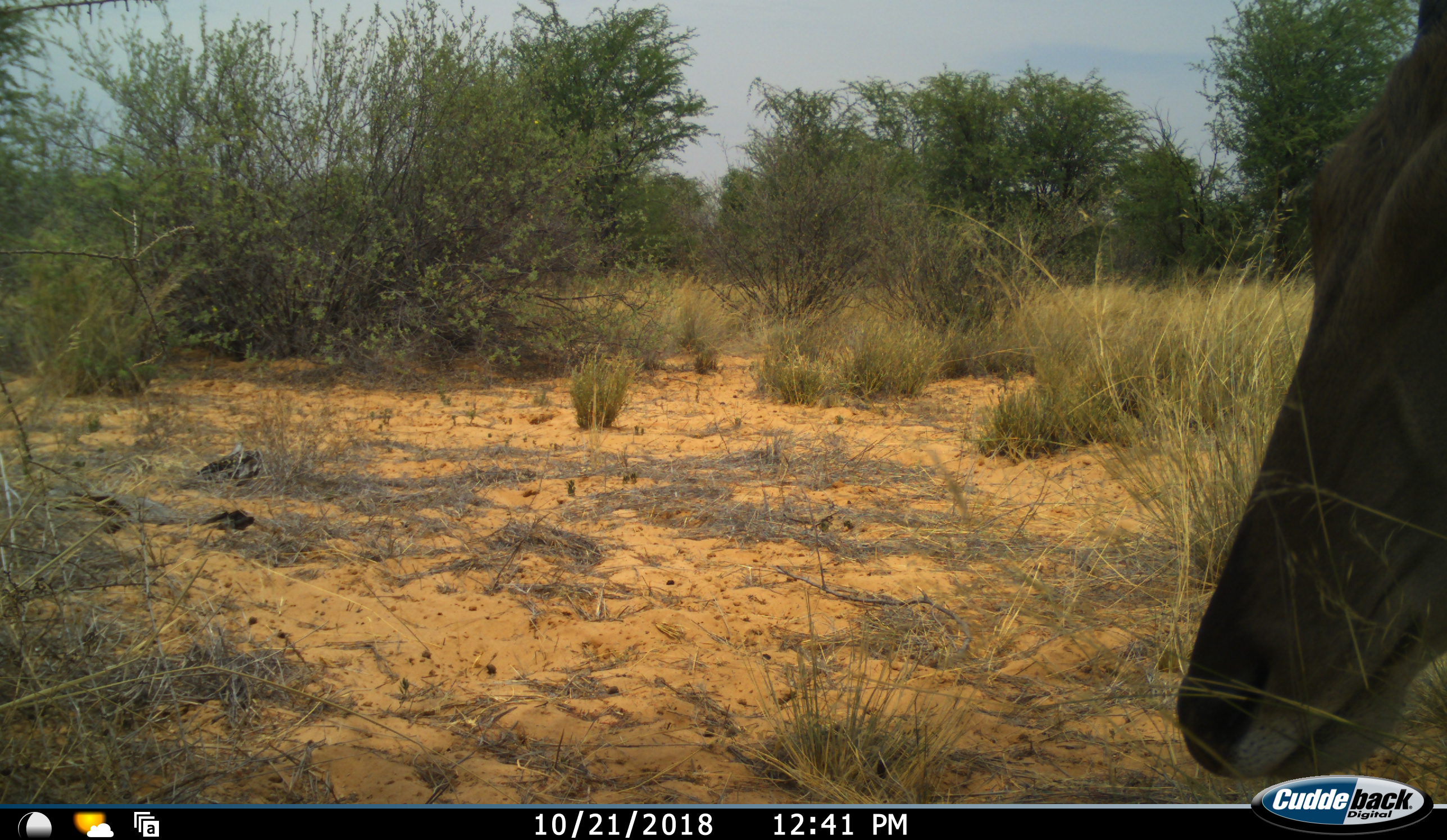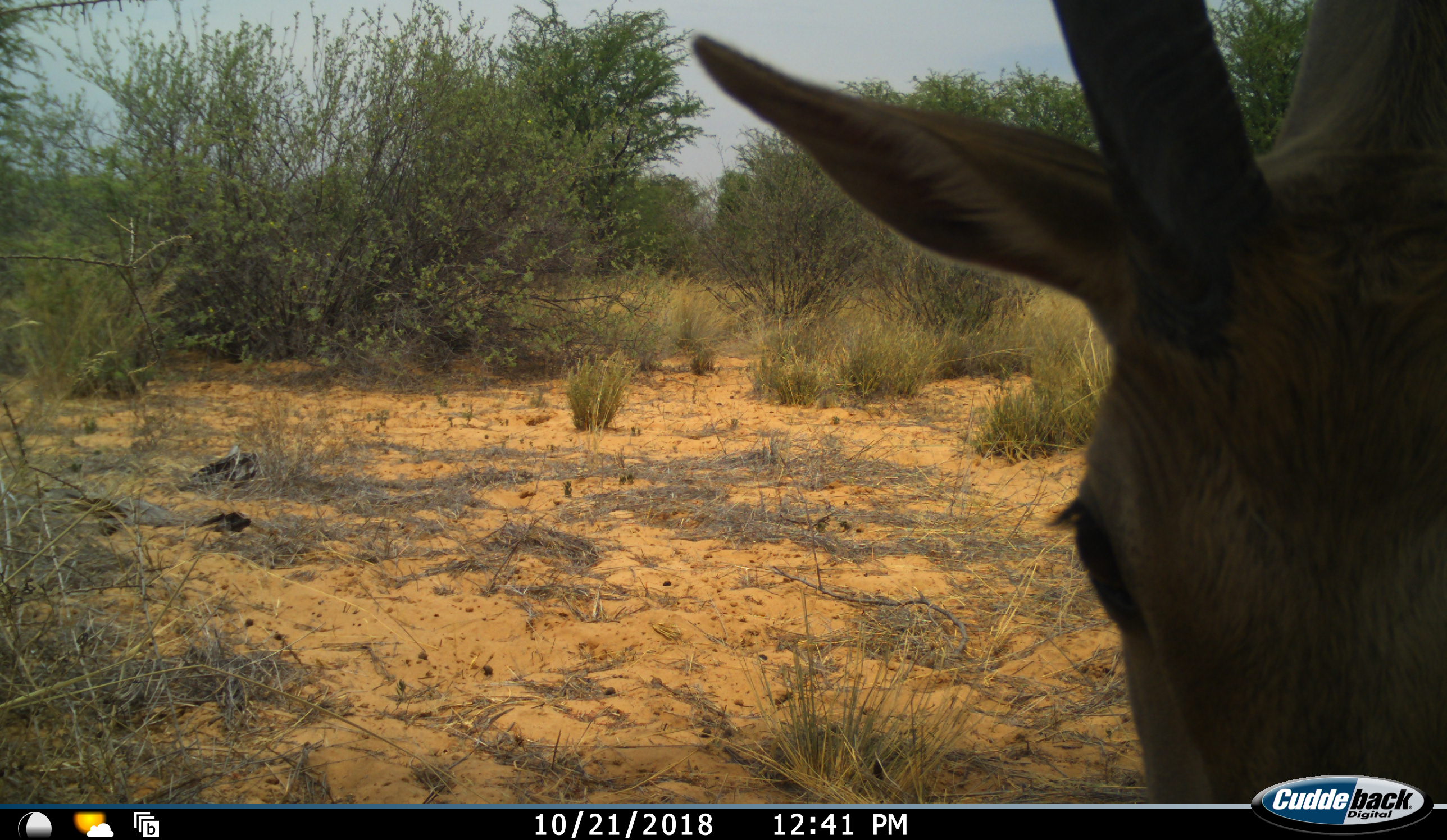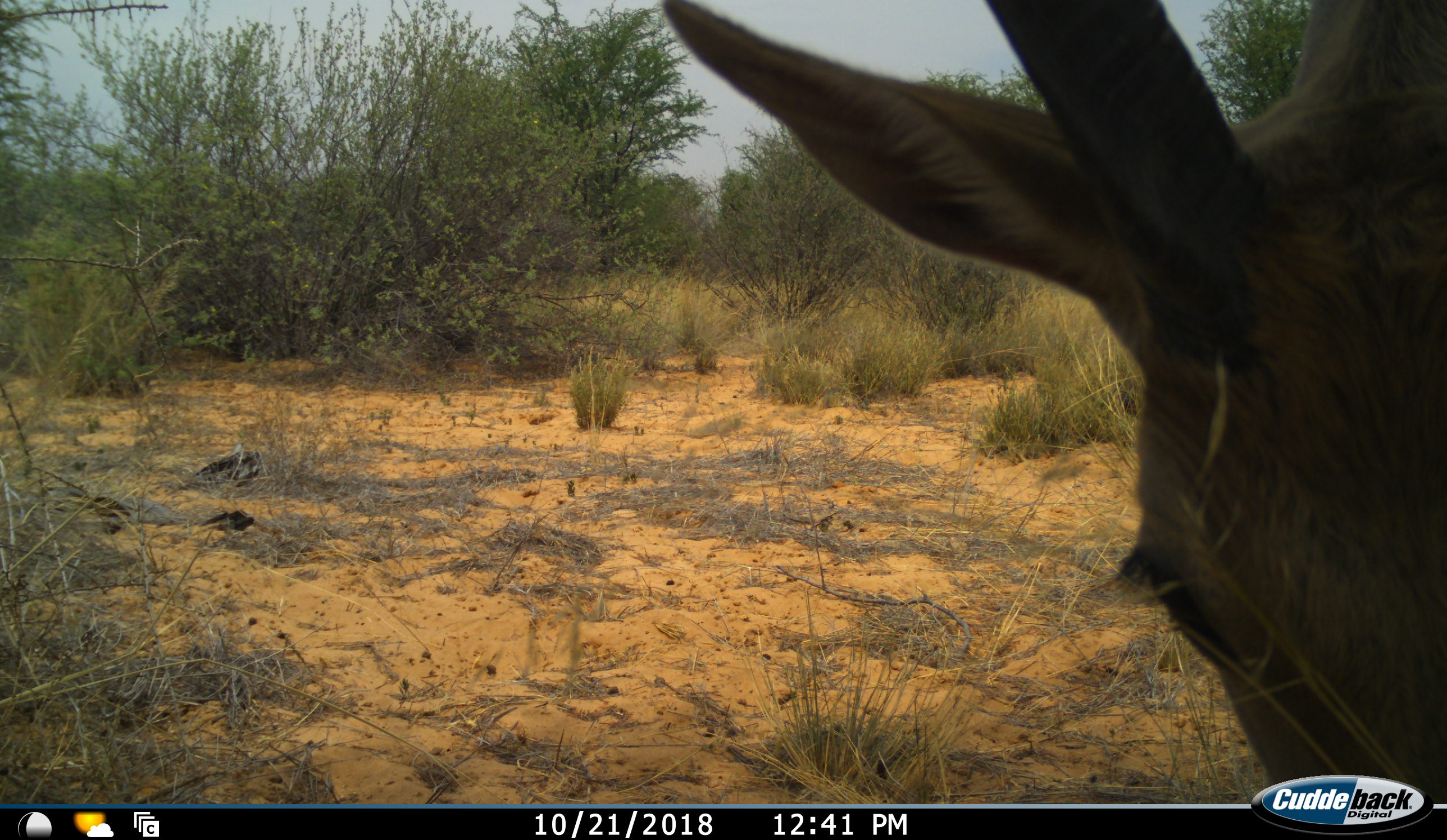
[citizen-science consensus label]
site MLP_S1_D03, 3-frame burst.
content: unidentified animal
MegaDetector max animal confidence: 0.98